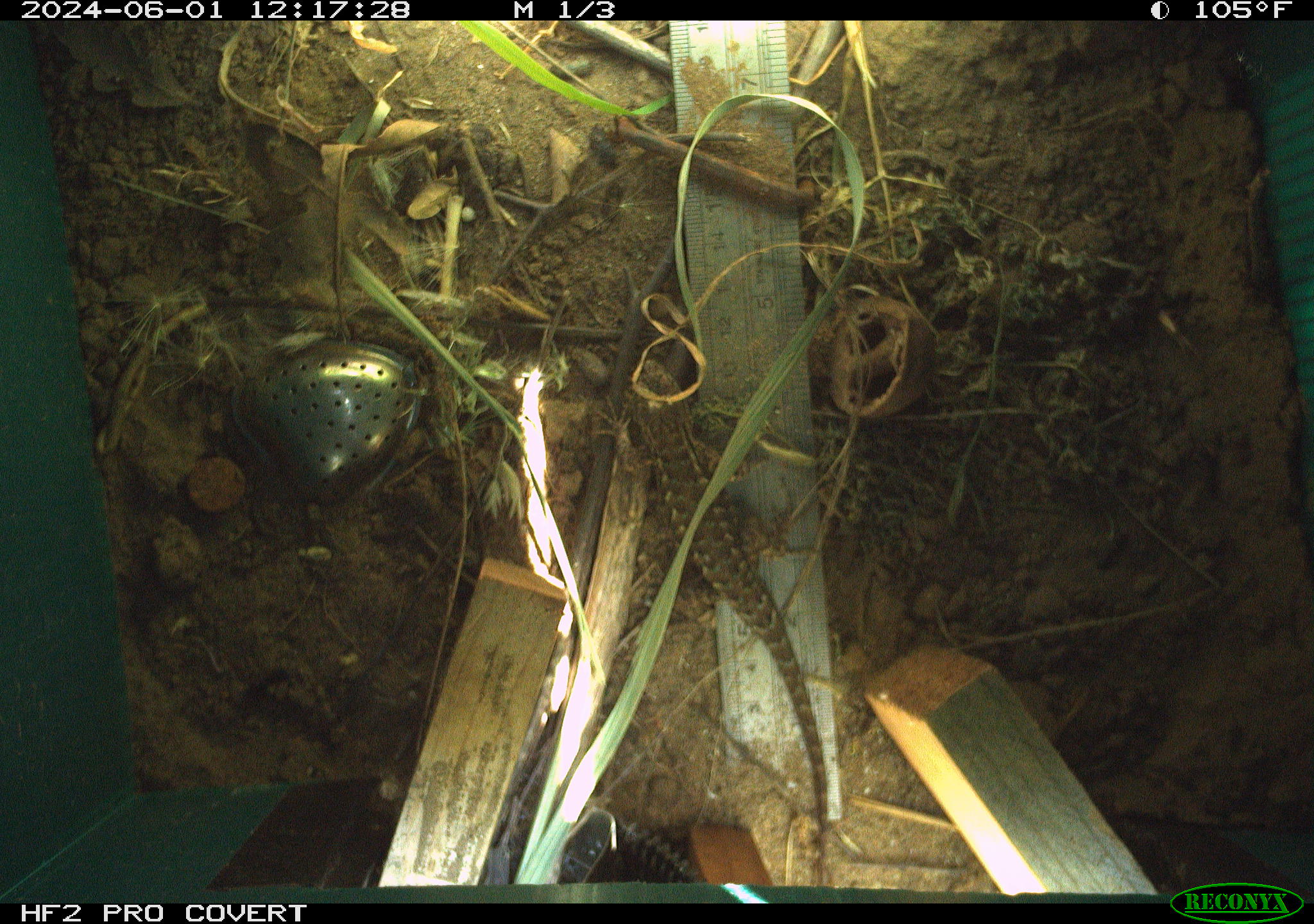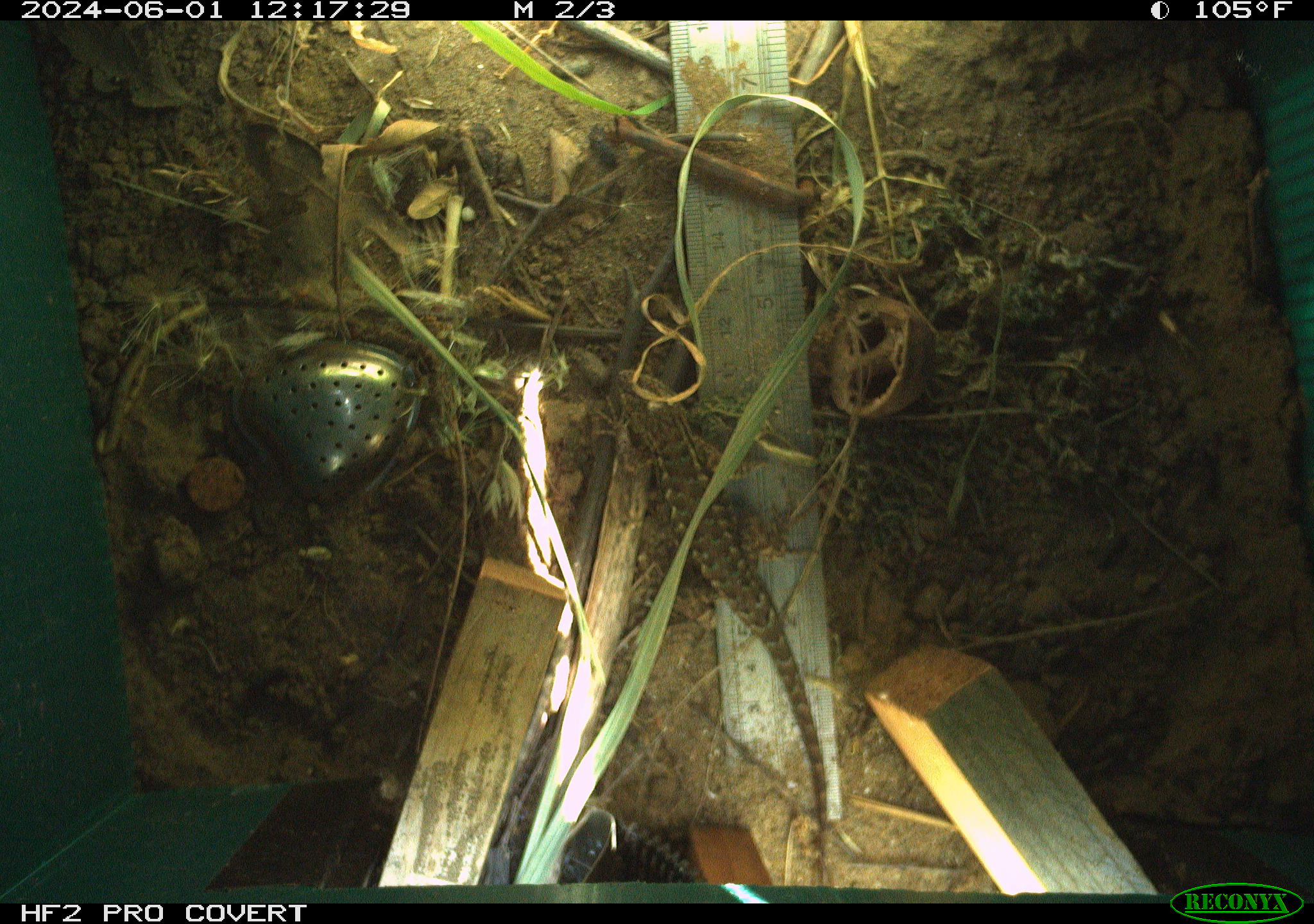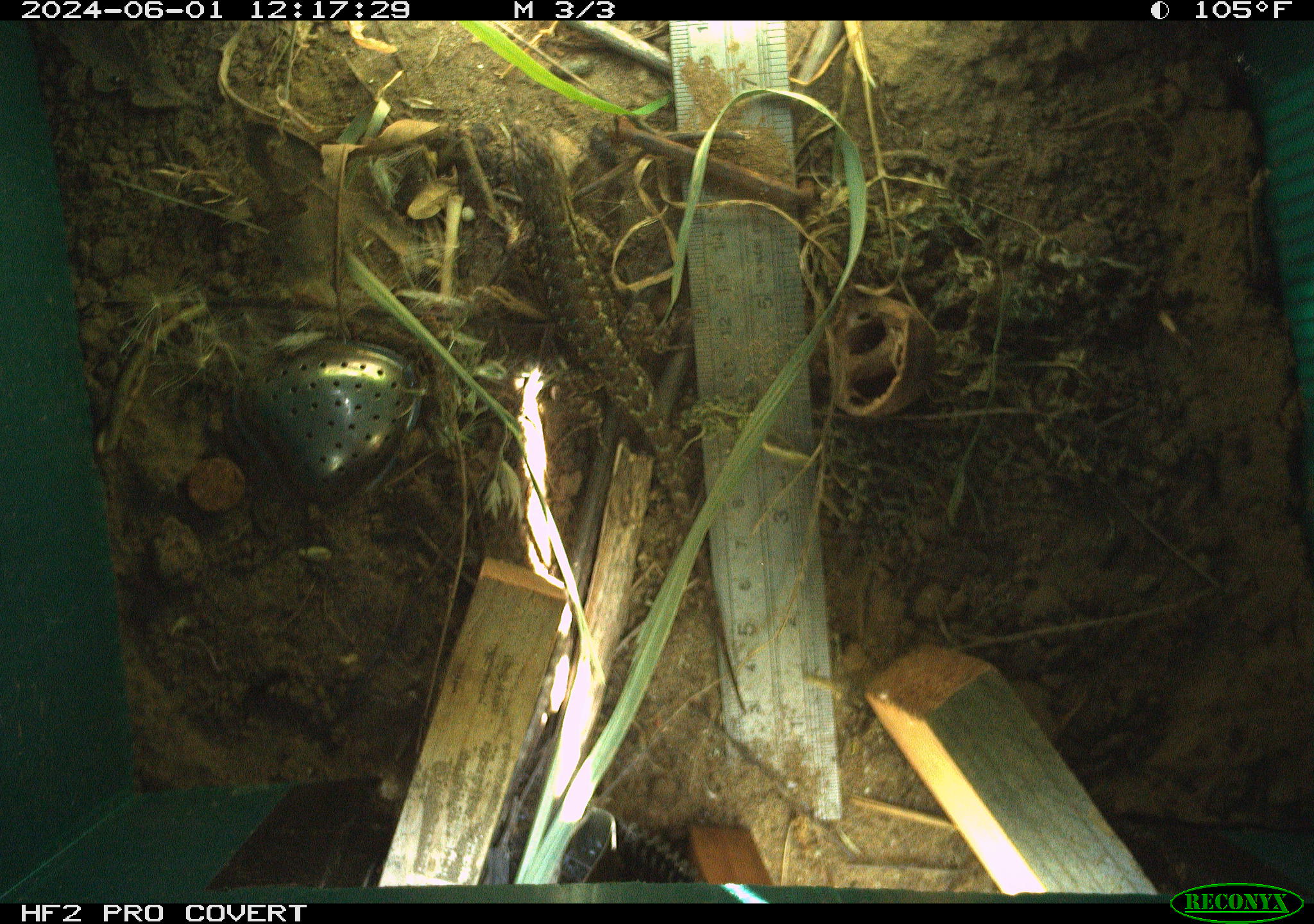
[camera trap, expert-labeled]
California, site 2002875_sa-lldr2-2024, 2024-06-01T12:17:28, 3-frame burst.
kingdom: Animalia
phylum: Chordata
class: Reptilia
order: Squamata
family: Phrynosomatidae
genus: Sceloporus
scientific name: Sceloporus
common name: spiny lizards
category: sceloporus species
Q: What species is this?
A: Sceloporus species (spiny lizards) (Sceloporus).